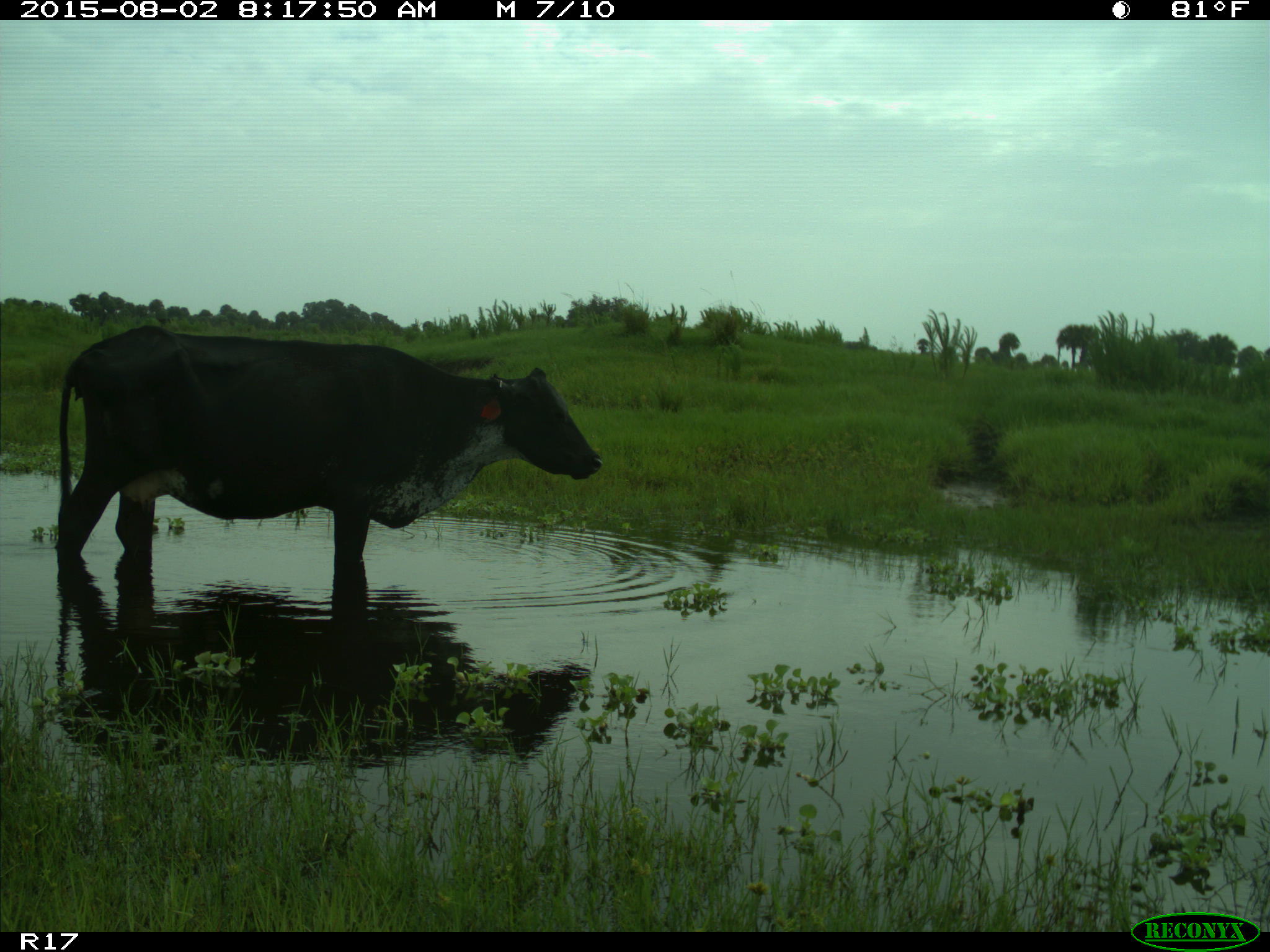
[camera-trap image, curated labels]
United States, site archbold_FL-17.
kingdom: Animalia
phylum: Chordata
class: Mammalia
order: Artiodactyla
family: Bovidae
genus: Bos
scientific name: Bos taurus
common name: domestic cow